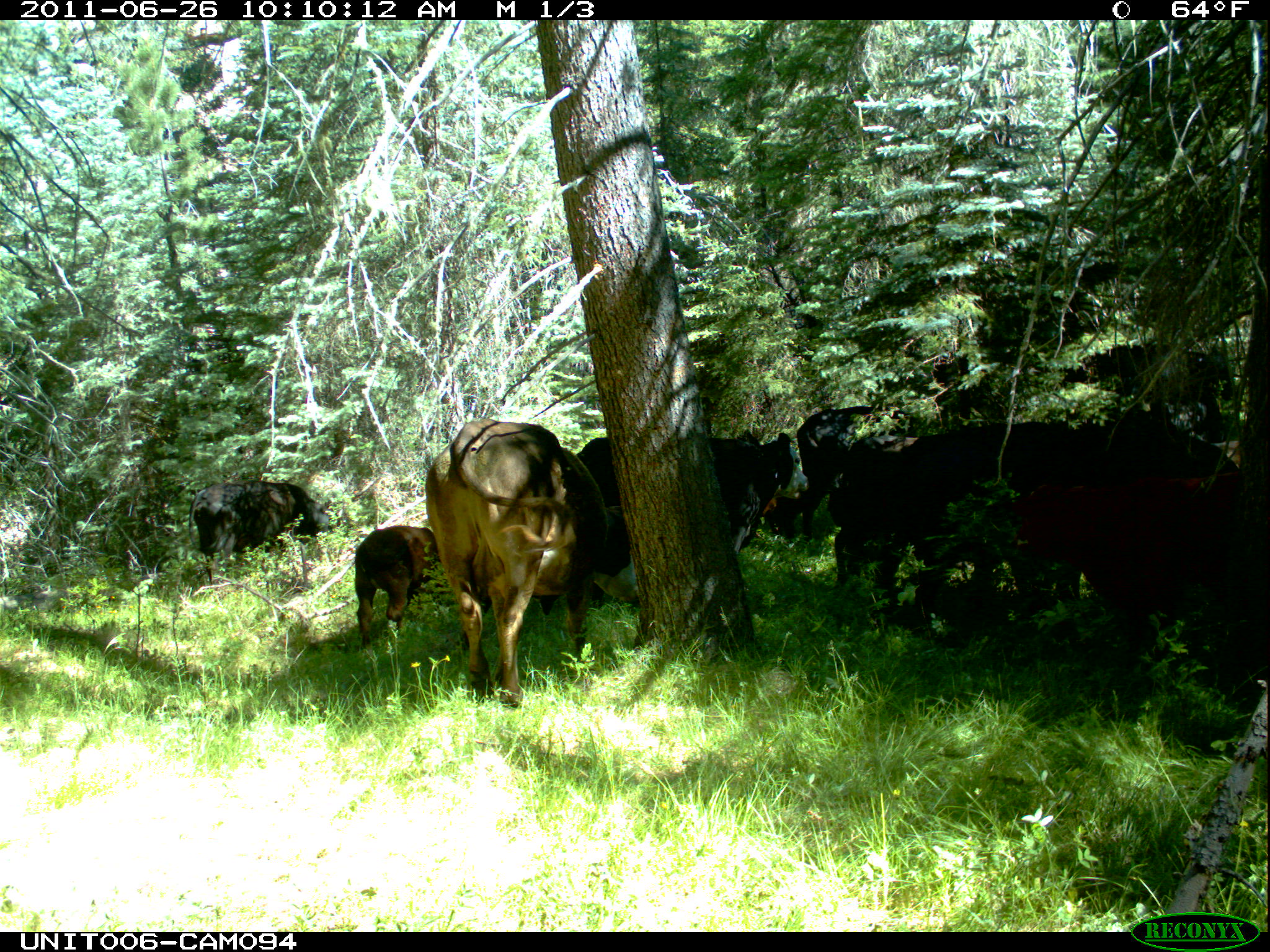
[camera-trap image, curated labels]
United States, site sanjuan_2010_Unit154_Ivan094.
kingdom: Animalia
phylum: Chordata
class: Mammalia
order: Artiodactyla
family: Bovidae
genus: Bos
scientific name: Bos taurus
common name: domestic cow